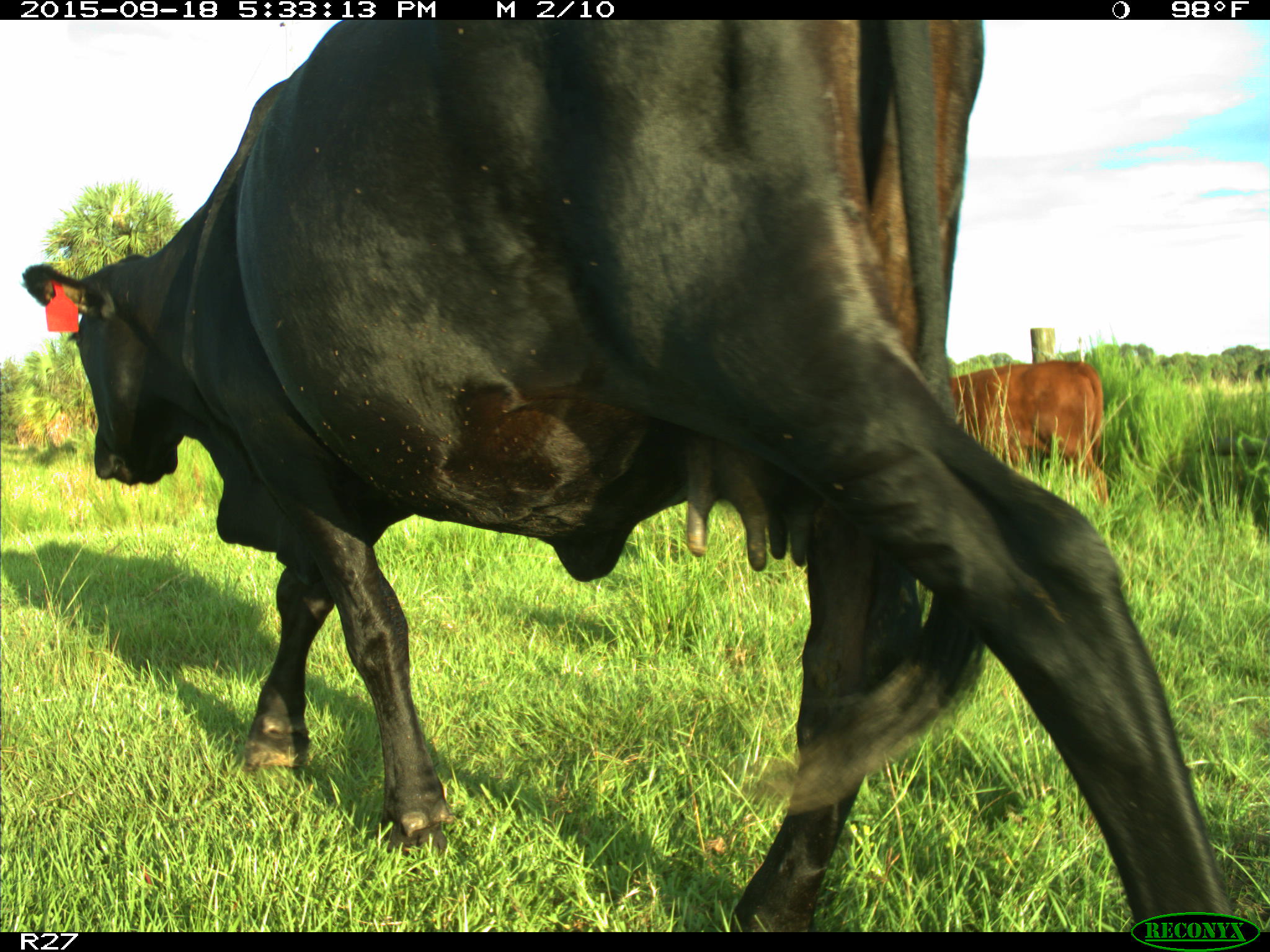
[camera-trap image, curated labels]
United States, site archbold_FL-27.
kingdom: Animalia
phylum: Chordata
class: Mammalia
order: Artiodactyla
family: Bovidae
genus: Bos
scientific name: Bos taurus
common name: domestic cow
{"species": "Bos taurus (domestic cow)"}